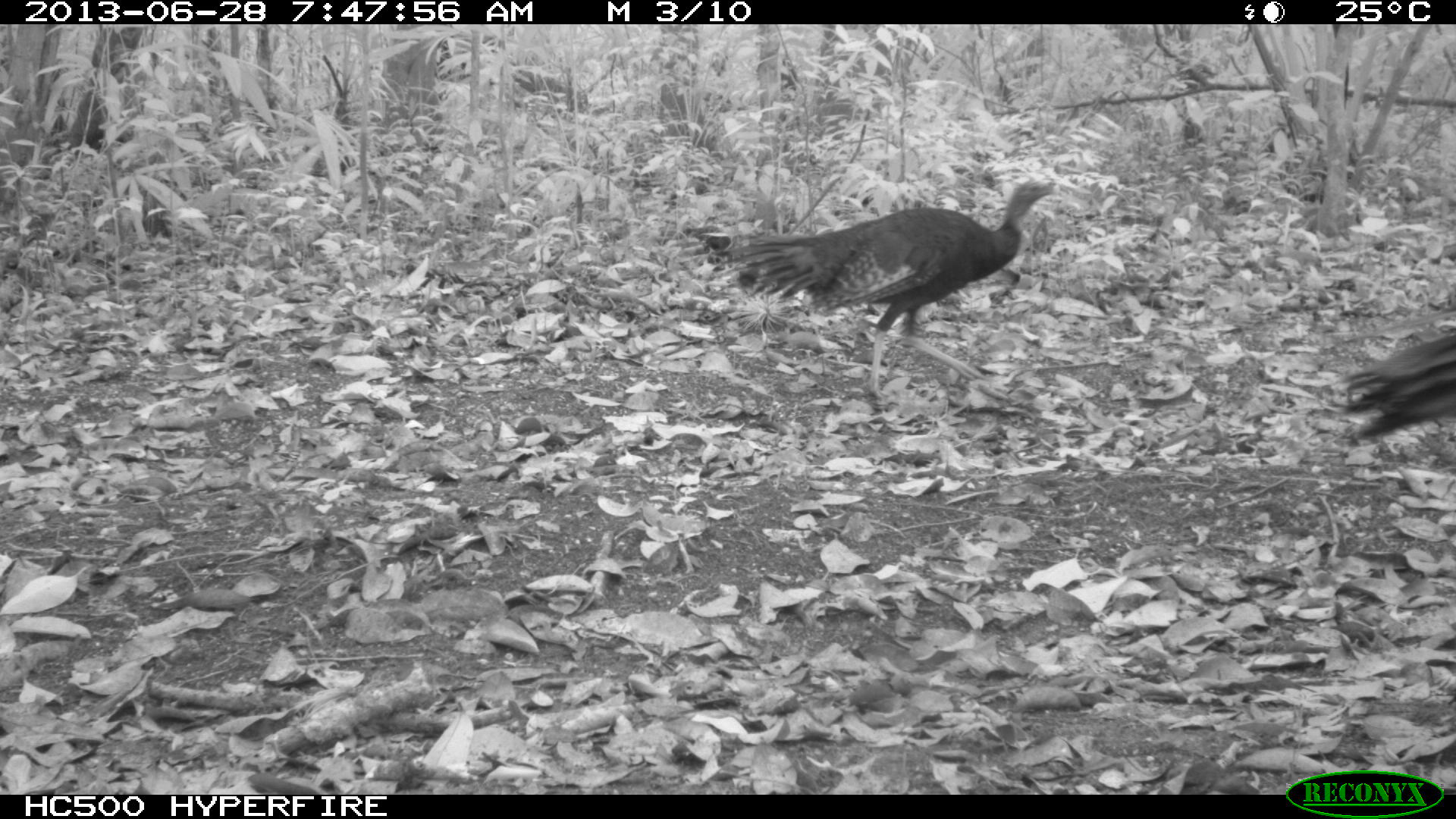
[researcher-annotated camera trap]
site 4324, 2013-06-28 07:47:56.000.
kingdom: Animalia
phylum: Chordata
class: Aves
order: Galliformes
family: Phasianidae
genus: Meleagris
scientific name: Meleagris ocellata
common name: ocellated turkey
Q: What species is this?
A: Meleagris ocellata (ocellated turkey).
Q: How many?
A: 2.